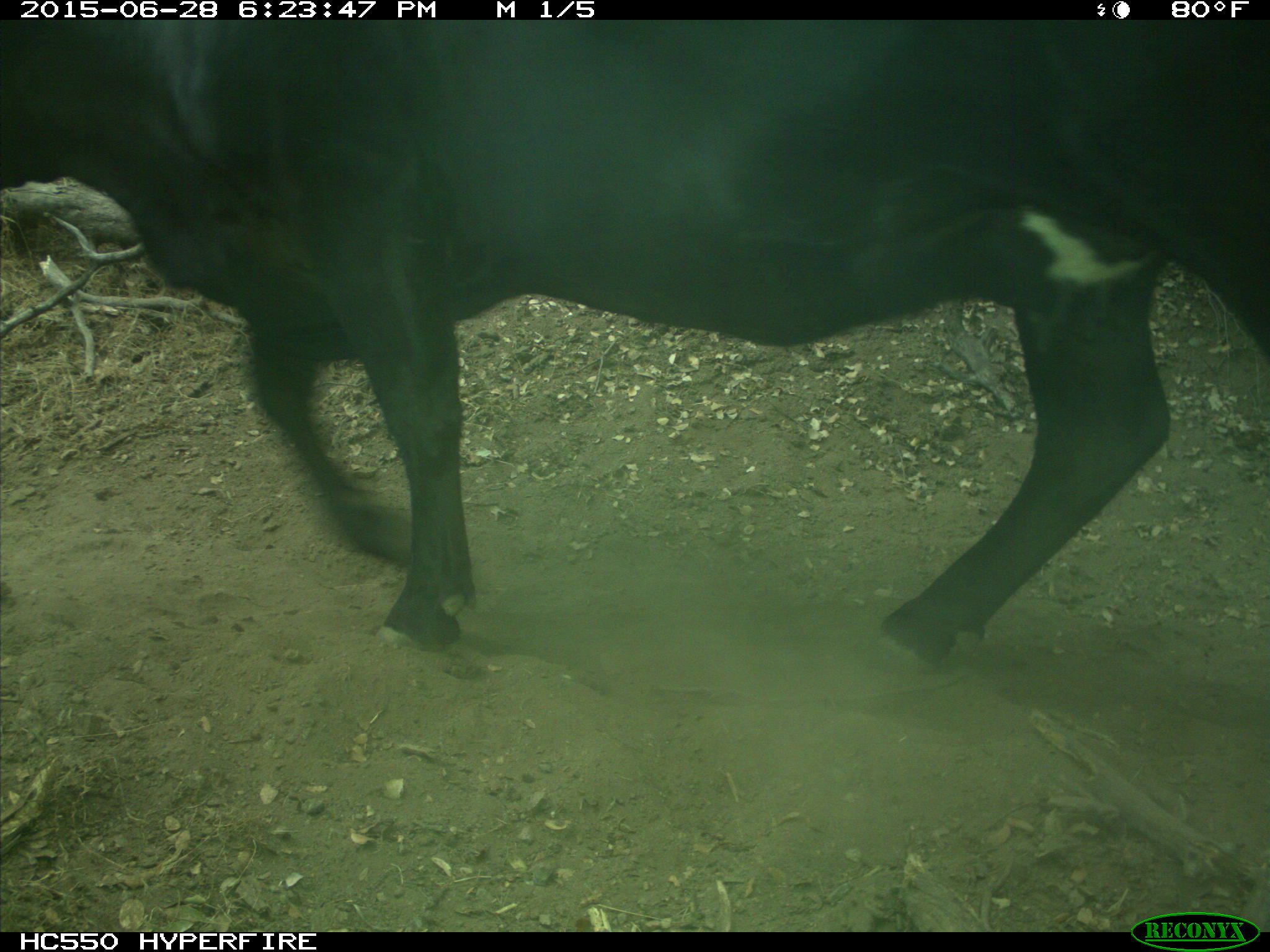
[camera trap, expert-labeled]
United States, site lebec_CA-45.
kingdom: Animalia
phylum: Chordata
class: Mammalia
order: Artiodactyla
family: Bovidae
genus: Bos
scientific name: Bos taurus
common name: domestic cow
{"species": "Bos taurus (domestic cow)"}